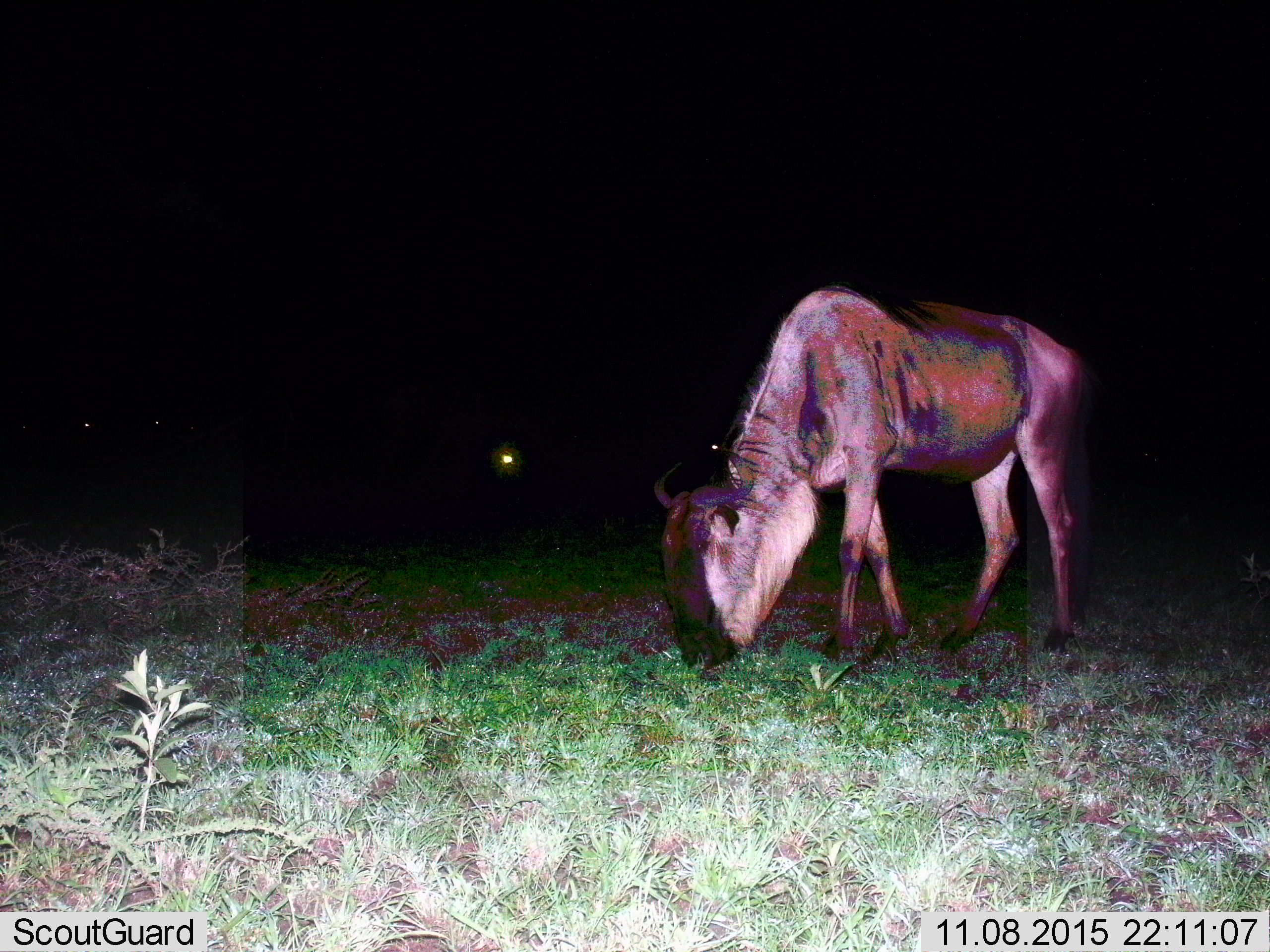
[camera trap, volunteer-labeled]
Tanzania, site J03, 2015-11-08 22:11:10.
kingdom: Animalia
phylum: Chordata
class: Mammalia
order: Artiodactyla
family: Bovidae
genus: Connochaetes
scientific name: Connochaetes taurinus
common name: blue wildebeest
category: wildebeest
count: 1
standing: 10%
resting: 0%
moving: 0%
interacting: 0%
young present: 0%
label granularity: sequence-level